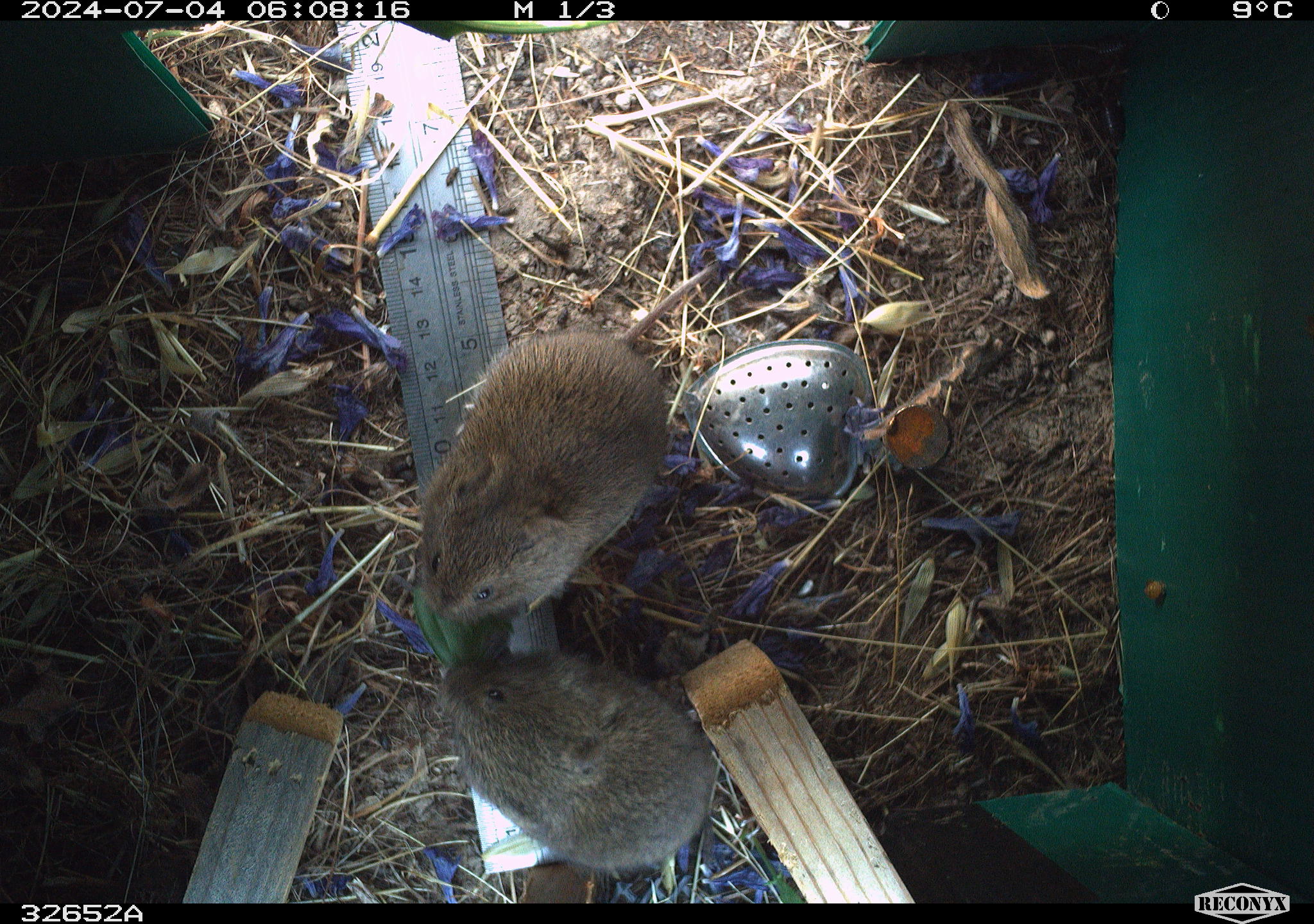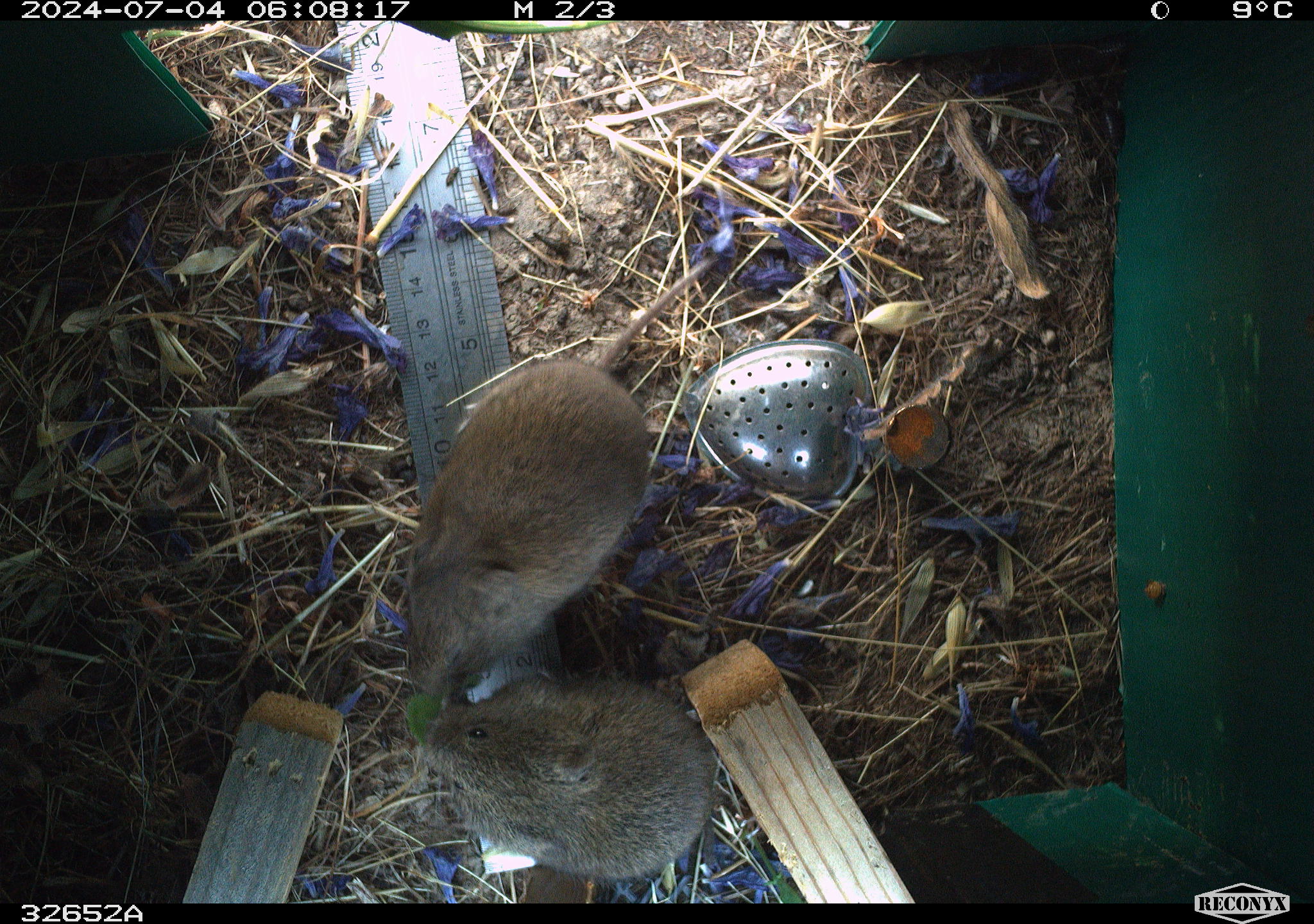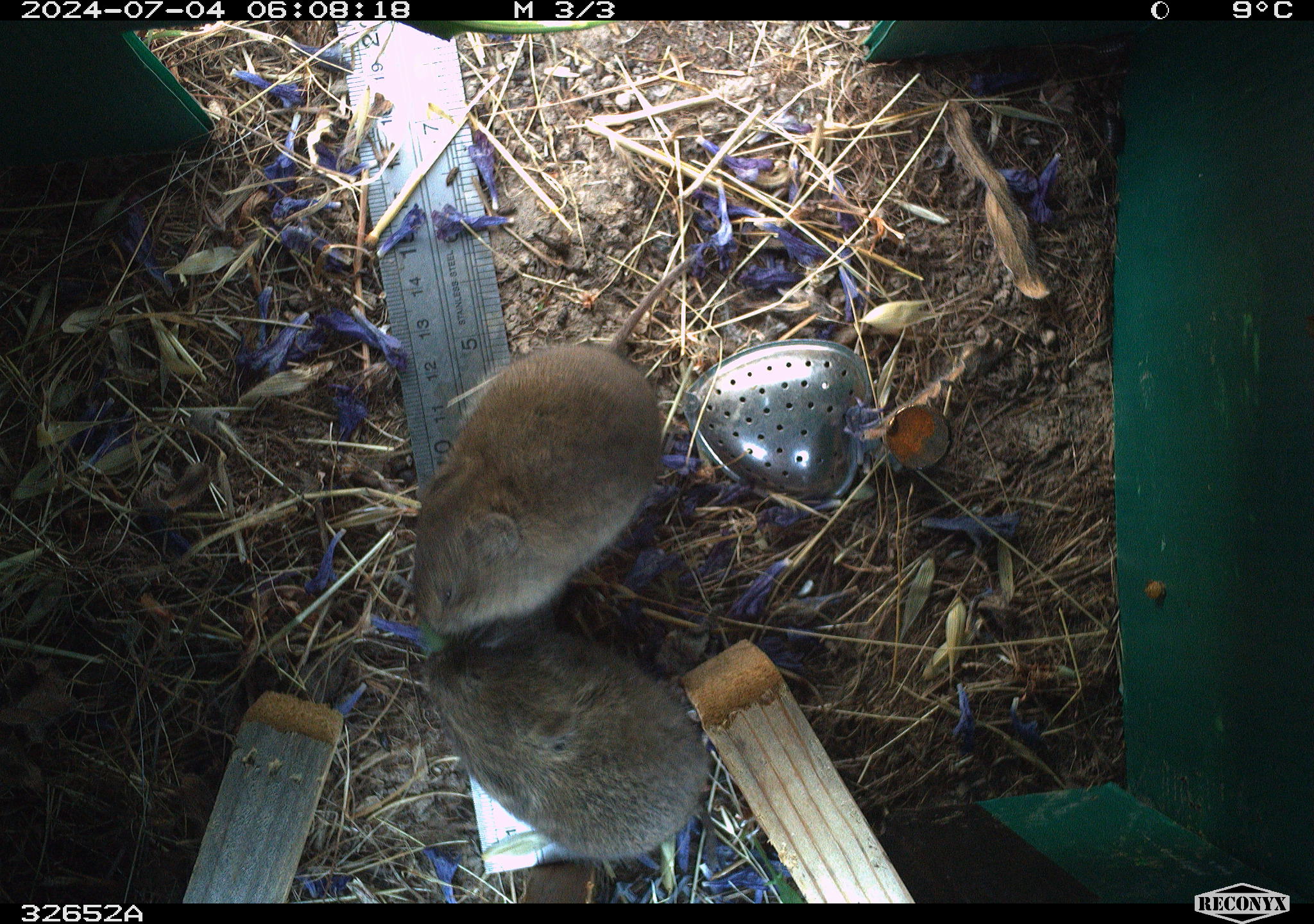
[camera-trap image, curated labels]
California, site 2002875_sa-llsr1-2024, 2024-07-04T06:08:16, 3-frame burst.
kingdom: Animalia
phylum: Chordata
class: Mammalia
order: Rodentia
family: Cricetidae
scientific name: Arvicolinae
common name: voles, lemmings, and muskrats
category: arvicolinae subfamily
Arvicolinae subfamily (voles, lemmings, and muskrats) (Arvicolinae).